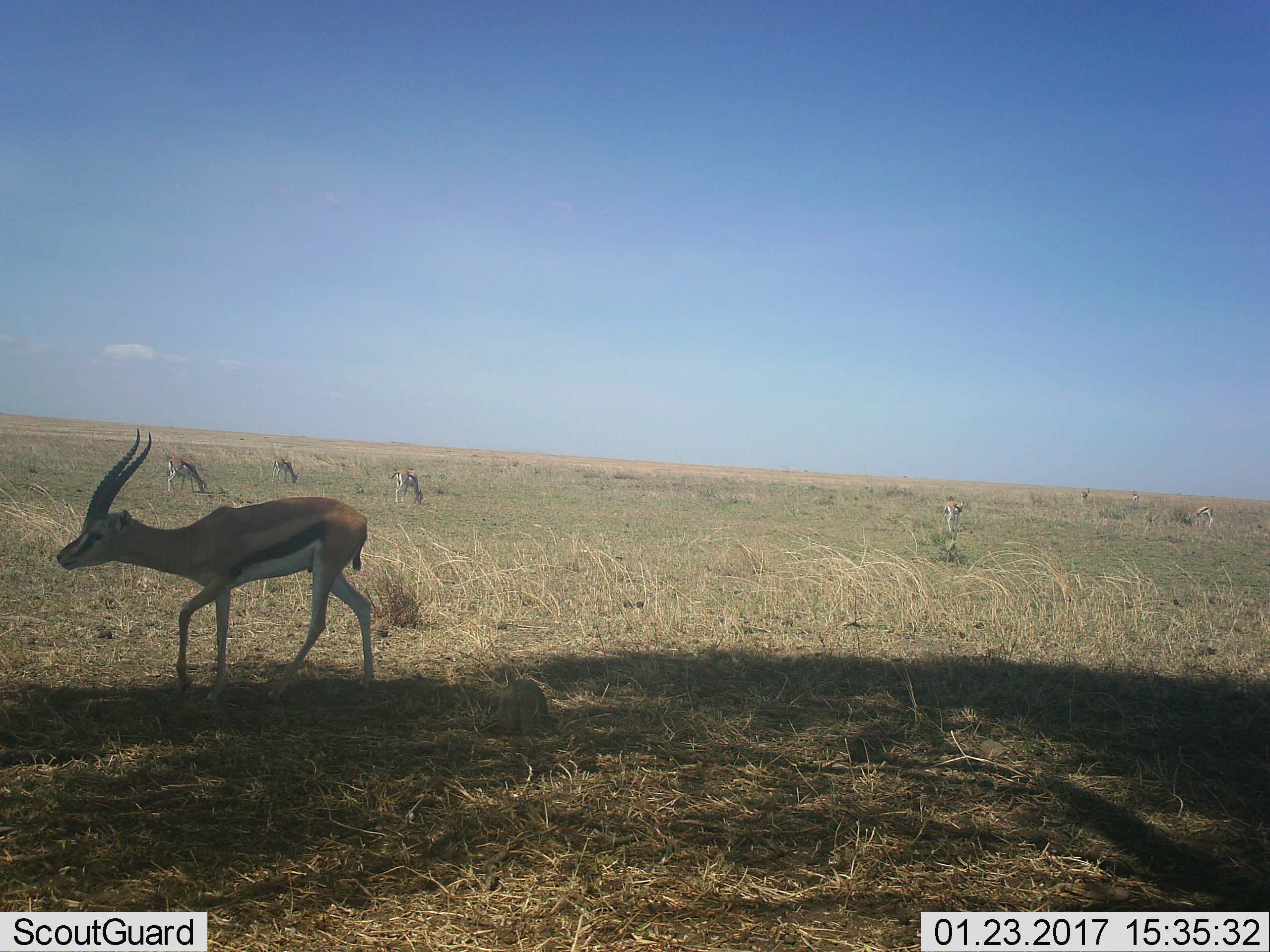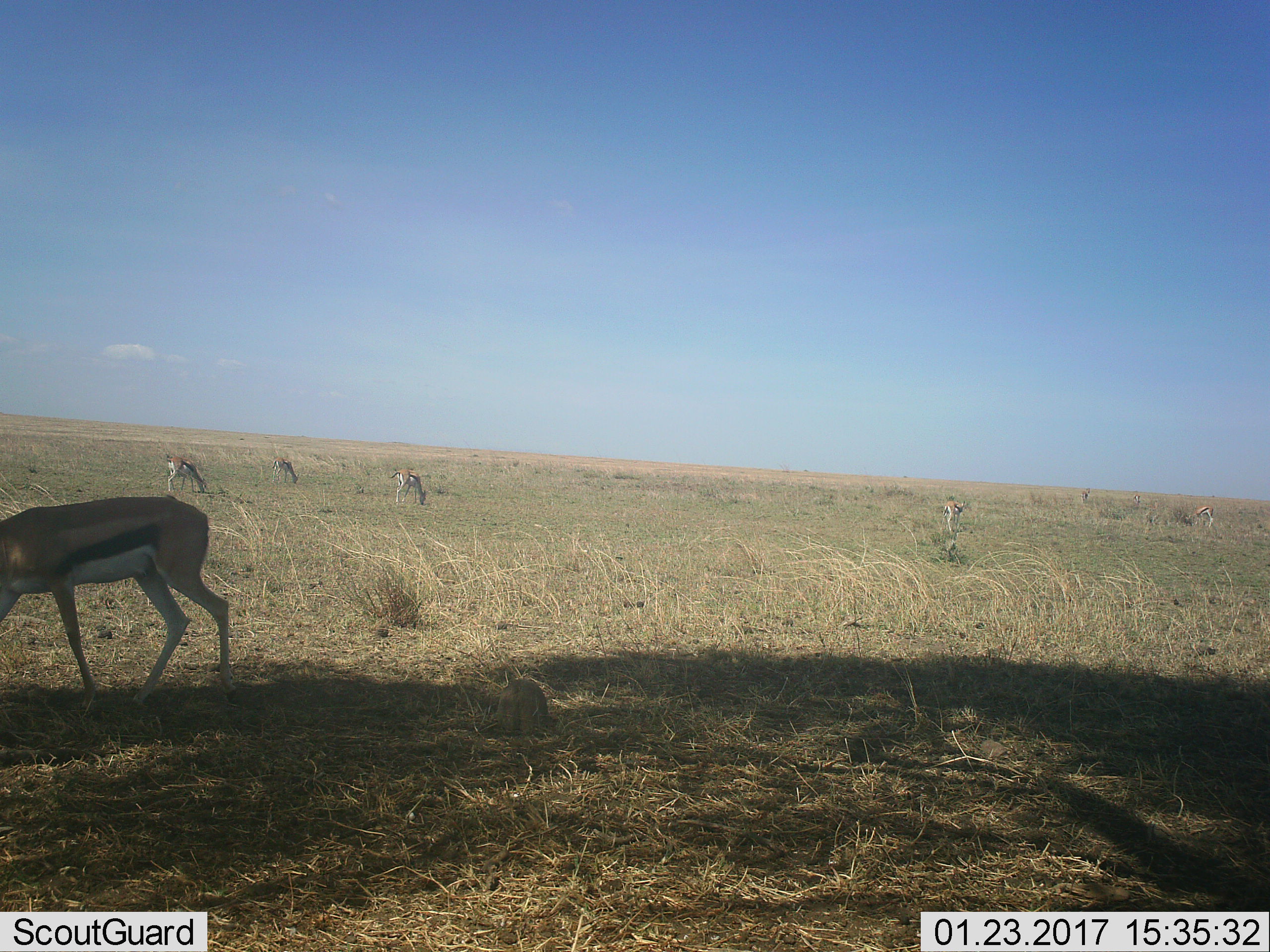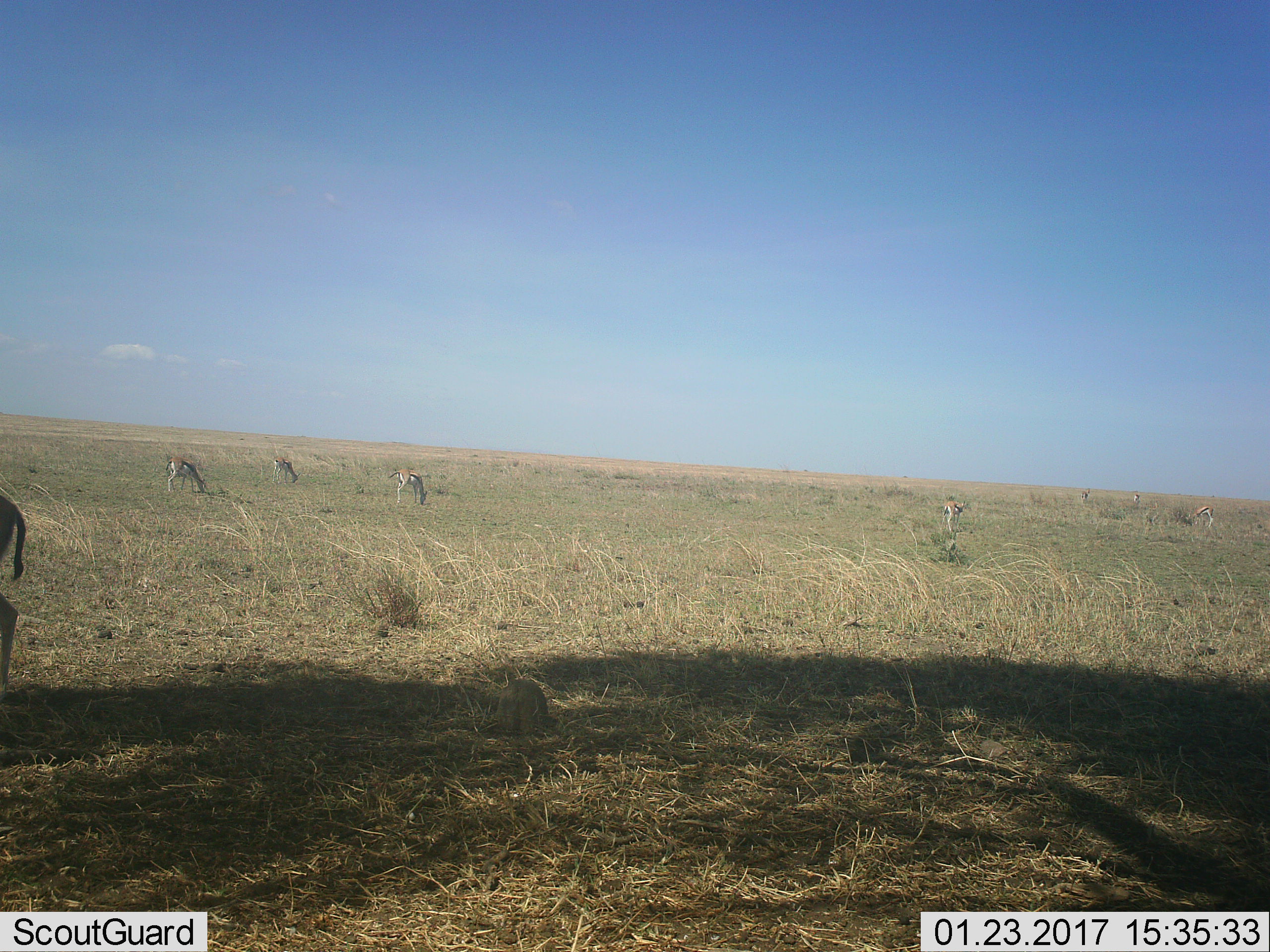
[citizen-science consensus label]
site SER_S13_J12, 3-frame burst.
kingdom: Animalia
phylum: Chordata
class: Mammalia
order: Artiodactyla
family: Bovidae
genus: Eudorcas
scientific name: Eudorcas thomsonii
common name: thomson's gazelle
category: gazellethomsons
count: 6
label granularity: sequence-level